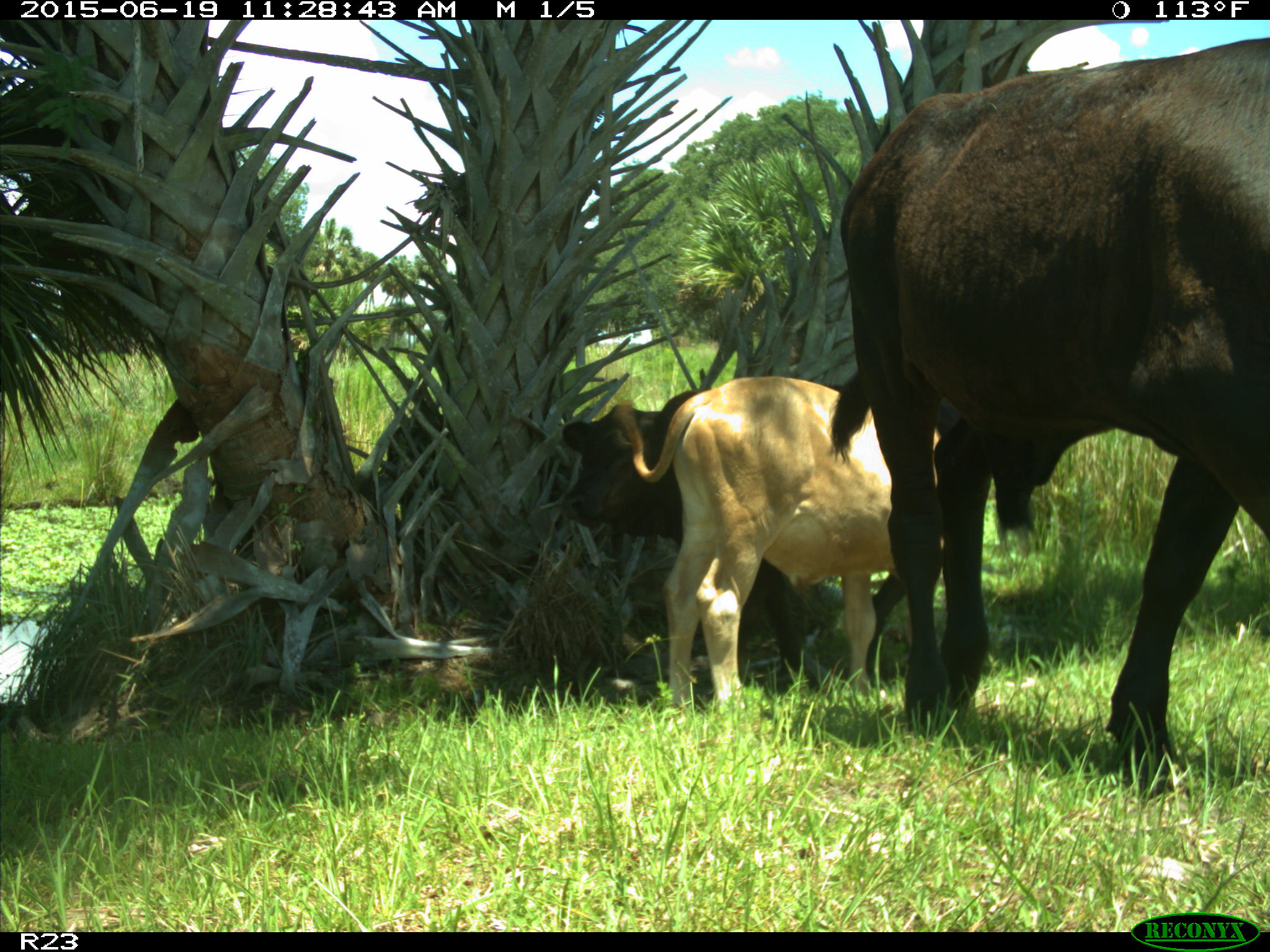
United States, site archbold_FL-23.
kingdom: Animalia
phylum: Chordata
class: Mammalia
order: Artiodactyla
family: Bovidae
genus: Bos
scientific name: Bos taurus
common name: domestic cow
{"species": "Bos taurus (domestic cow)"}